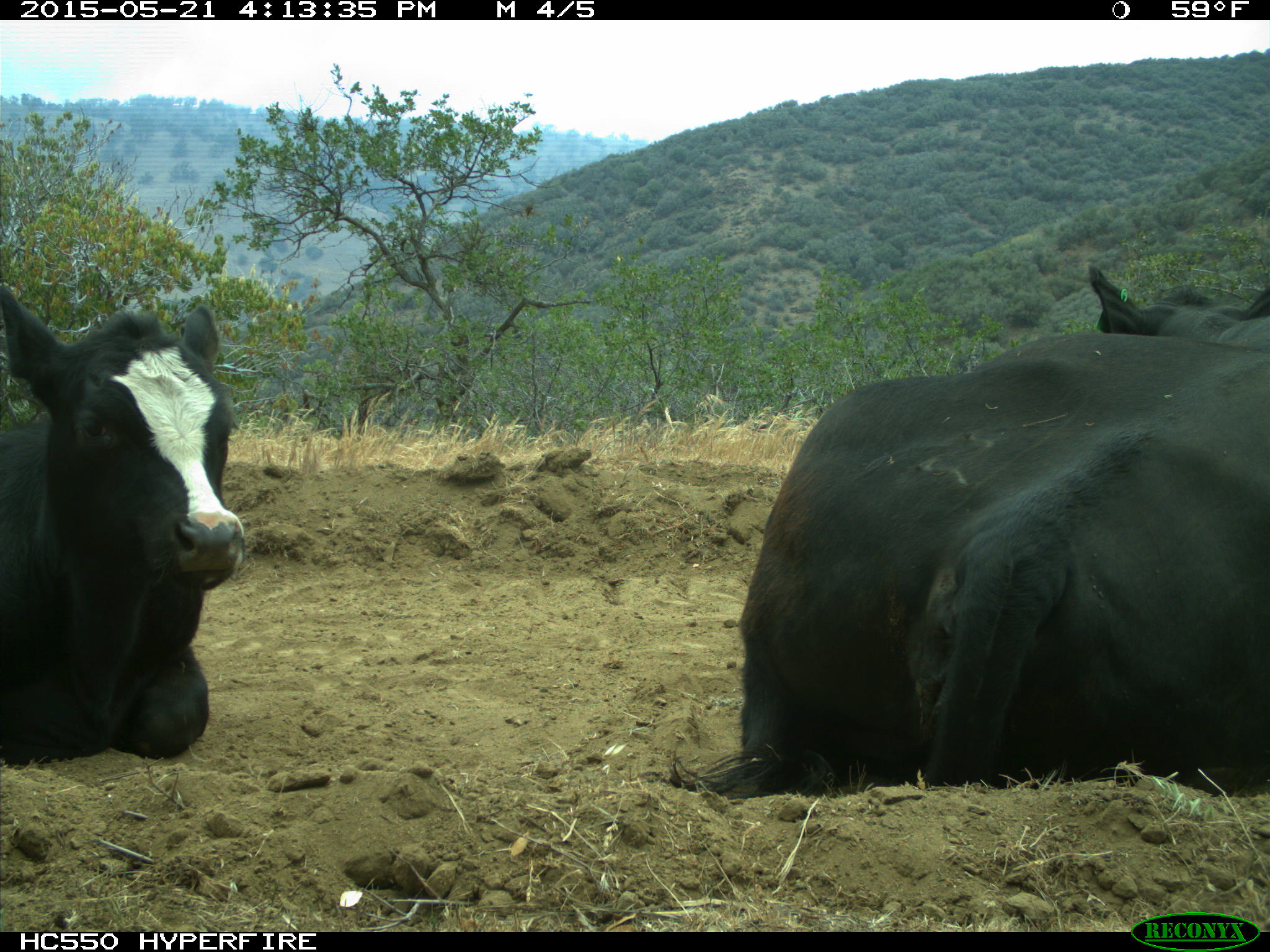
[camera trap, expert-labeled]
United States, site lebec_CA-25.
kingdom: Animalia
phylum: Chordata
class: Mammalia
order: Artiodactyla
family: Bovidae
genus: Bos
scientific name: Bos taurus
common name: domestic cow